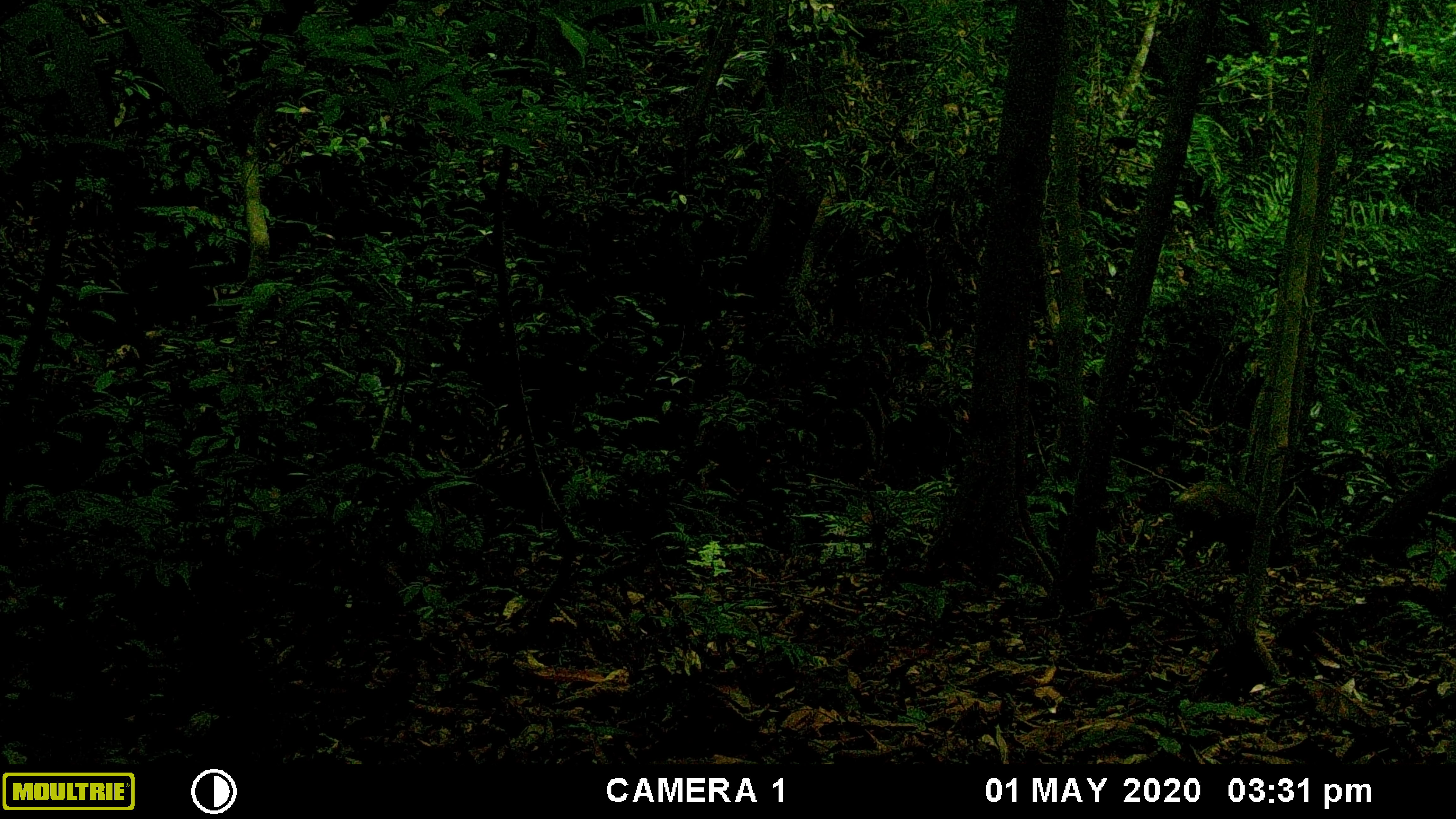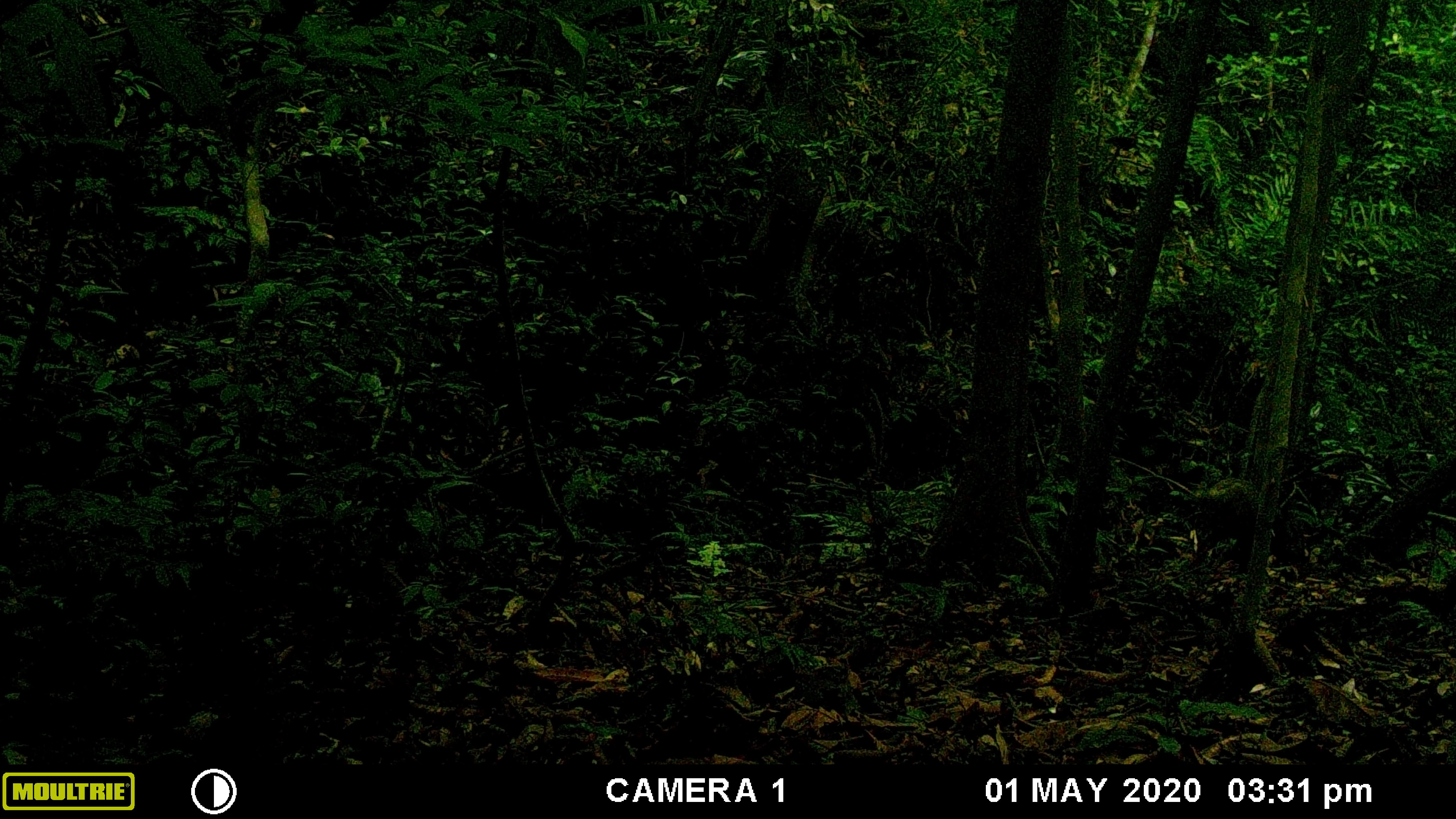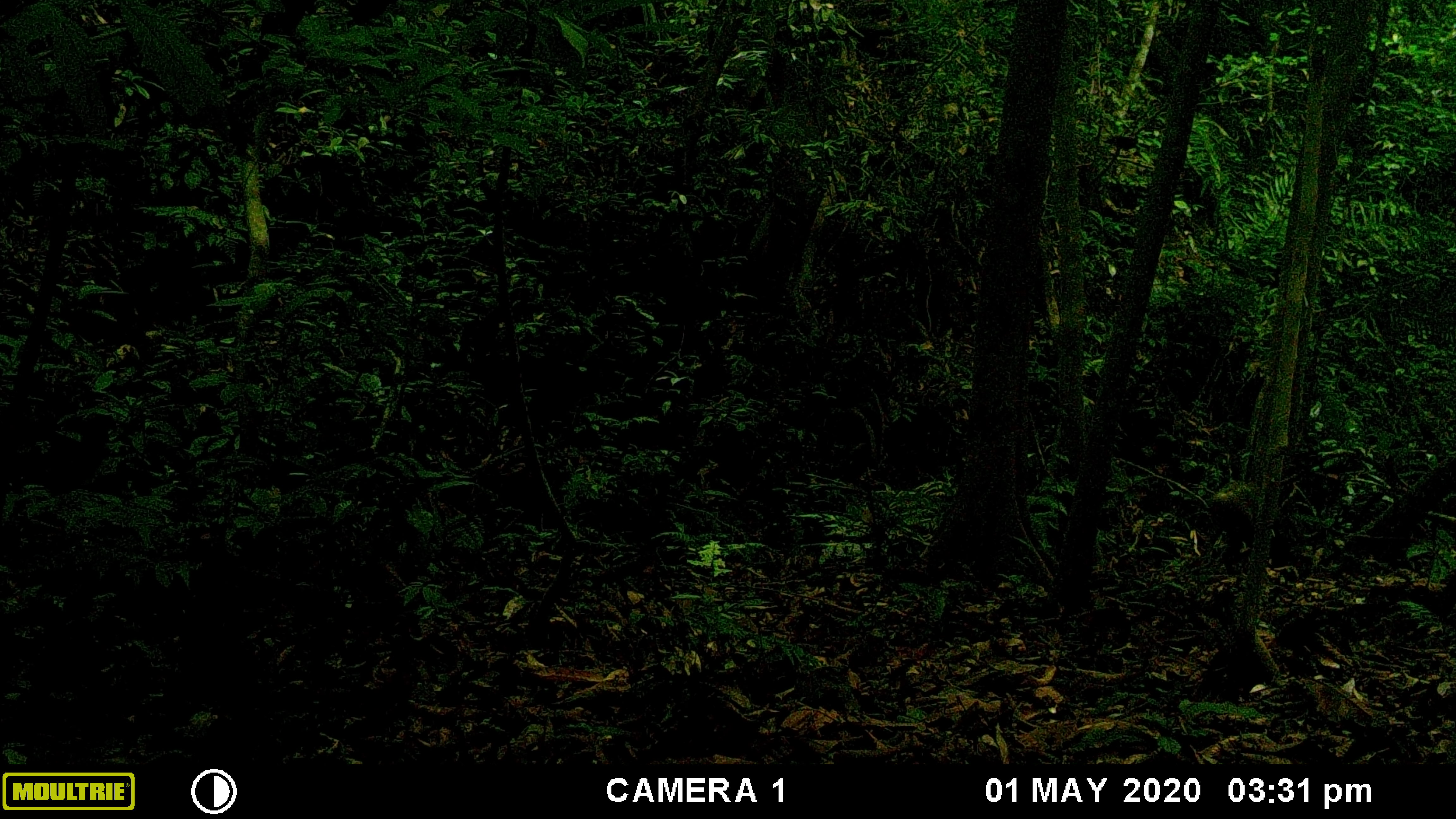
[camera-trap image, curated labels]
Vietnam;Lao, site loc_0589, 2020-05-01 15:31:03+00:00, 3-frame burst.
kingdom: Animalia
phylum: Chordata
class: Mammalia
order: Artiodactyla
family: Suidae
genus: Sus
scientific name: Sus scrofa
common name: eurasian wild pig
Eurasian wild pig (Sus scrofa). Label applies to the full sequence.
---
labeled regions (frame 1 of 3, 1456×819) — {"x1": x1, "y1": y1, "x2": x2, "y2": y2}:
eurasian wild pig: {"x1": 1161, "y1": 480, "x2": 1292, "y2": 574}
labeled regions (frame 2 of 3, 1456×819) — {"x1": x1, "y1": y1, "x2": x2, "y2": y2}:
eurasian wild pig: {"x1": 1188, "y1": 477, "x2": 1293, "y2": 573}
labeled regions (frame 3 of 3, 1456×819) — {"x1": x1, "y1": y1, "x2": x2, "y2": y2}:
eurasian wild pig: {"x1": 1211, "y1": 480, "x2": 1288, "y2": 574}